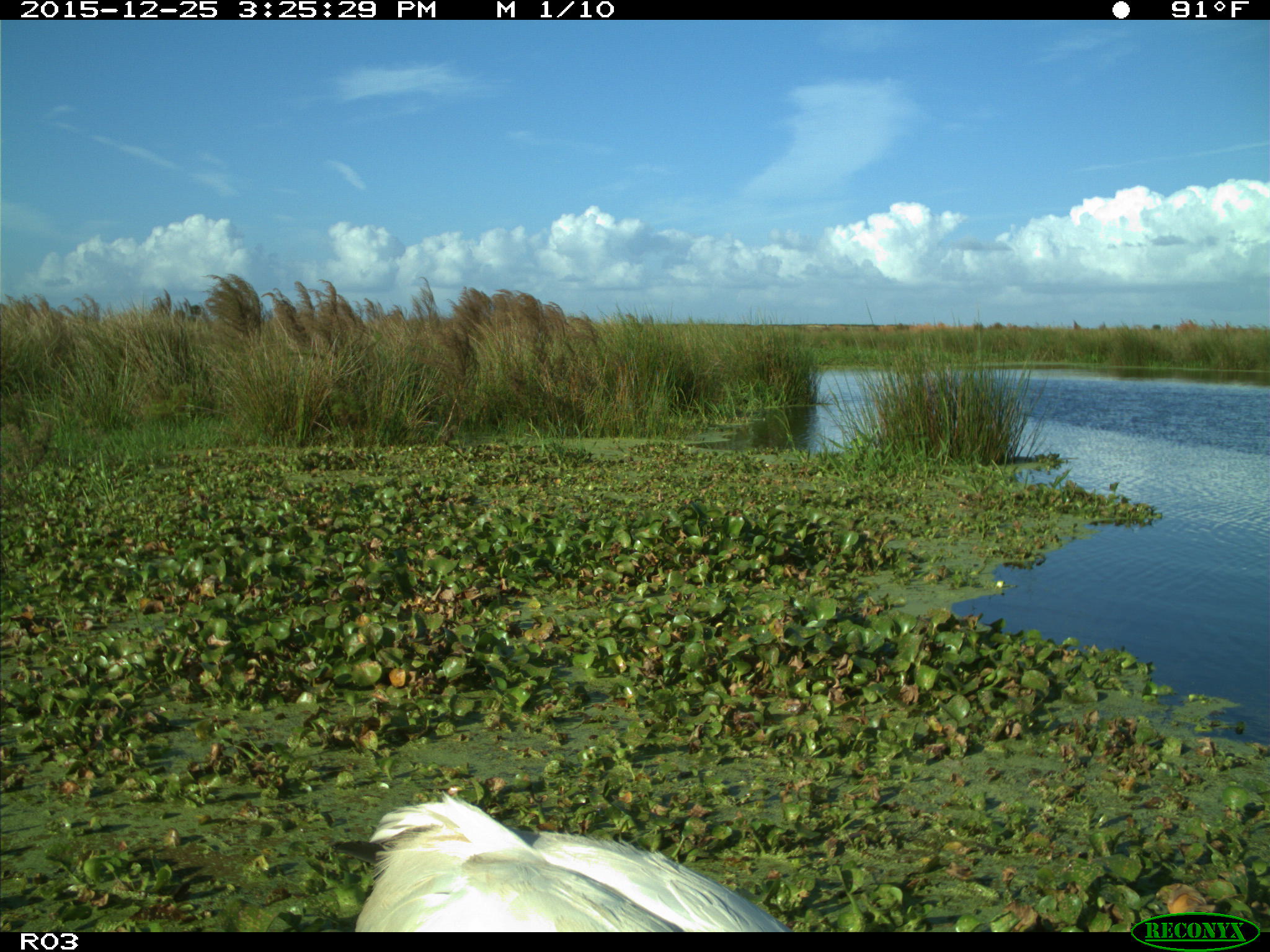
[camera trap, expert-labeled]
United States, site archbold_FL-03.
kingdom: Animalia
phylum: Chordata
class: Aves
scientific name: Aves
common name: birds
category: unidentified bird